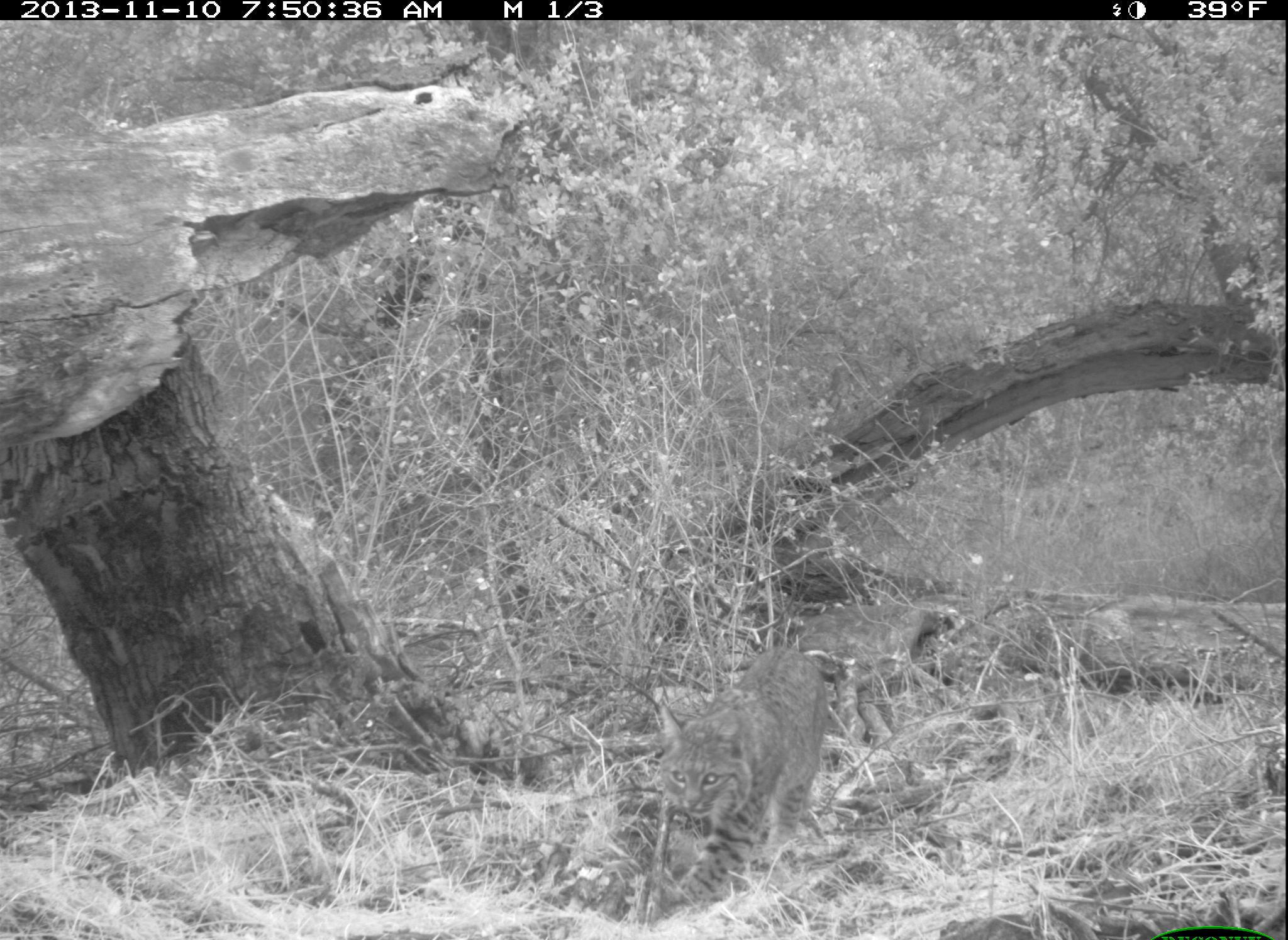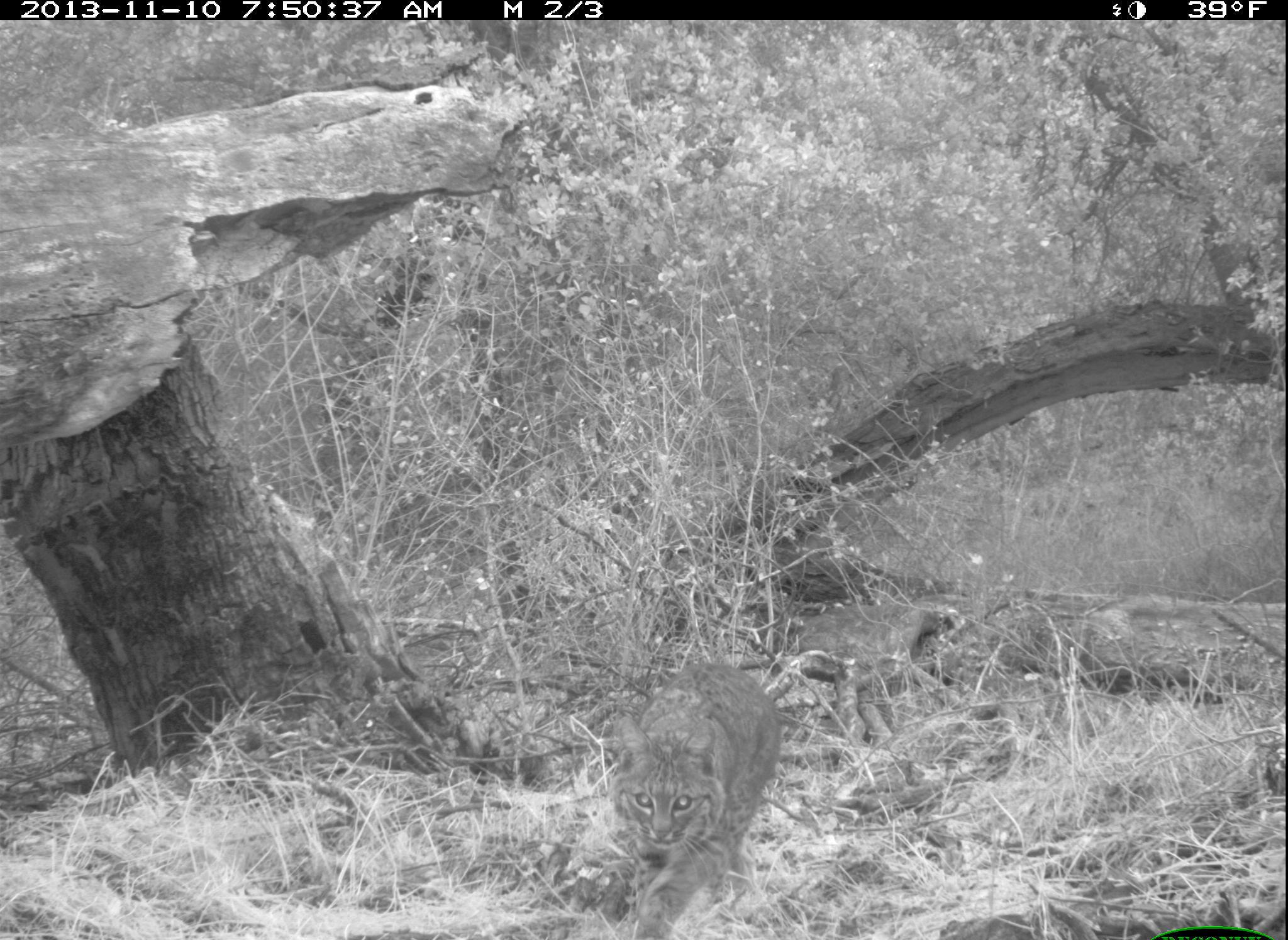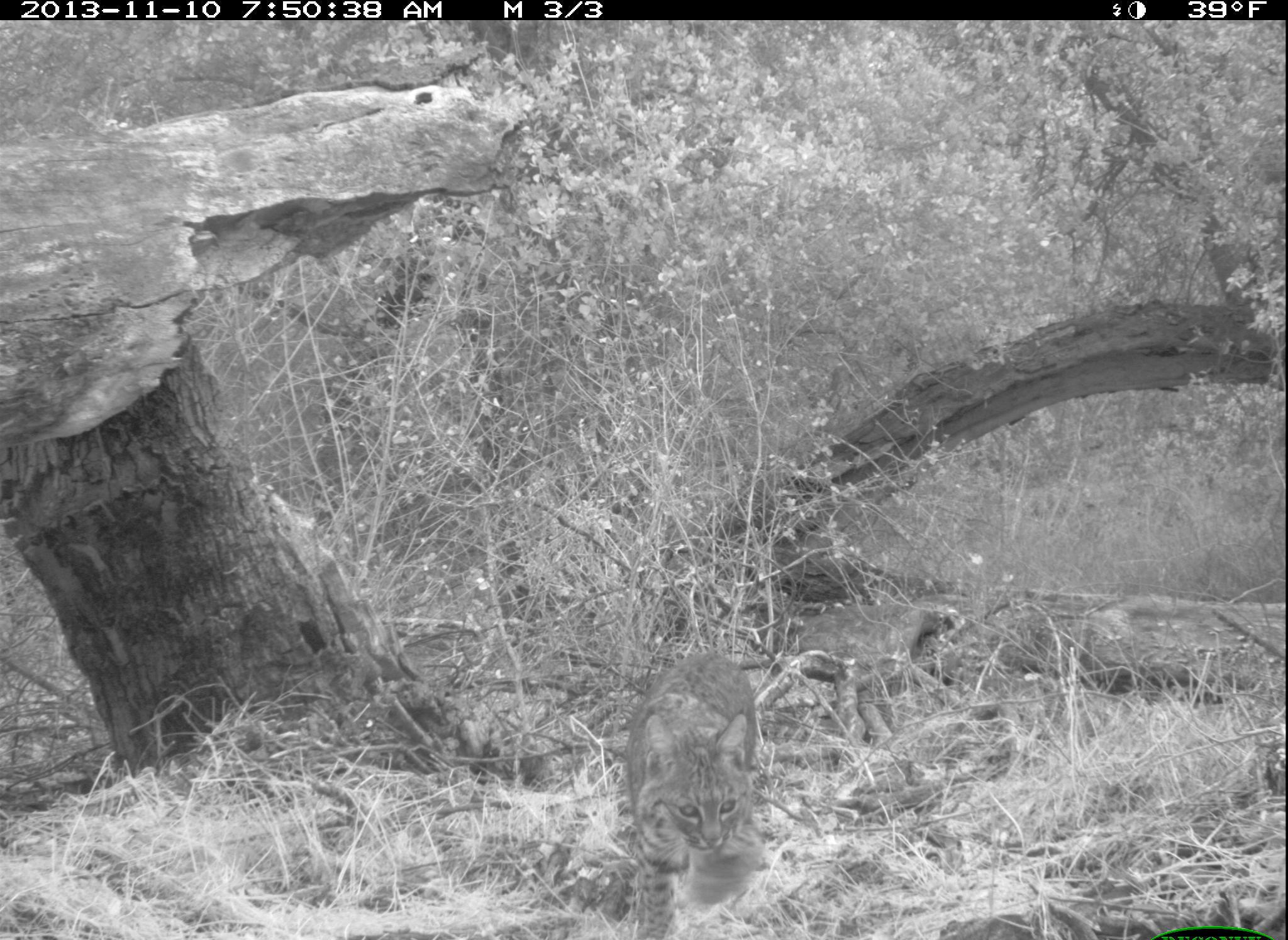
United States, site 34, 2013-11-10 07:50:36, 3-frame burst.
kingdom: Animalia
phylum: Chordata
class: Mammalia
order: Carnivora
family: Felidae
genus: Lynx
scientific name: Lynx rufus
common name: bobcat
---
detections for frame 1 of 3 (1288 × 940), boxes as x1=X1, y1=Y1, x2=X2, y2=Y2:
bobcat: x1=656, y1=645, x2=828, y2=904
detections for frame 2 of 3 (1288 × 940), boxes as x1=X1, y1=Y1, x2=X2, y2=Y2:
bobcat: x1=608, y1=661, x2=781, y2=939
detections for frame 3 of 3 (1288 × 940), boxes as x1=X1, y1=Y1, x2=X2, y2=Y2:
bobcat: x1=625, y1=652, x2=765, y2=940